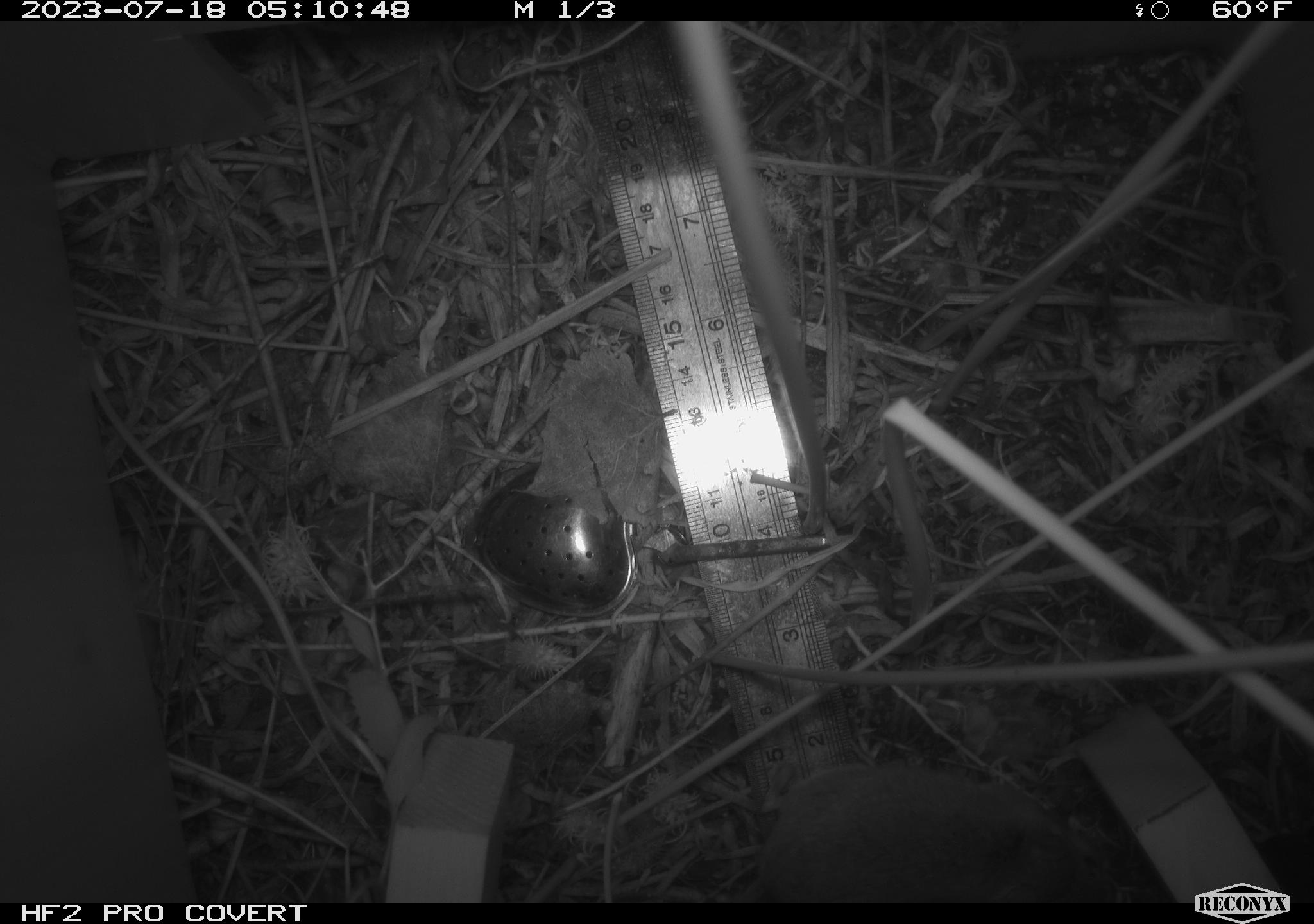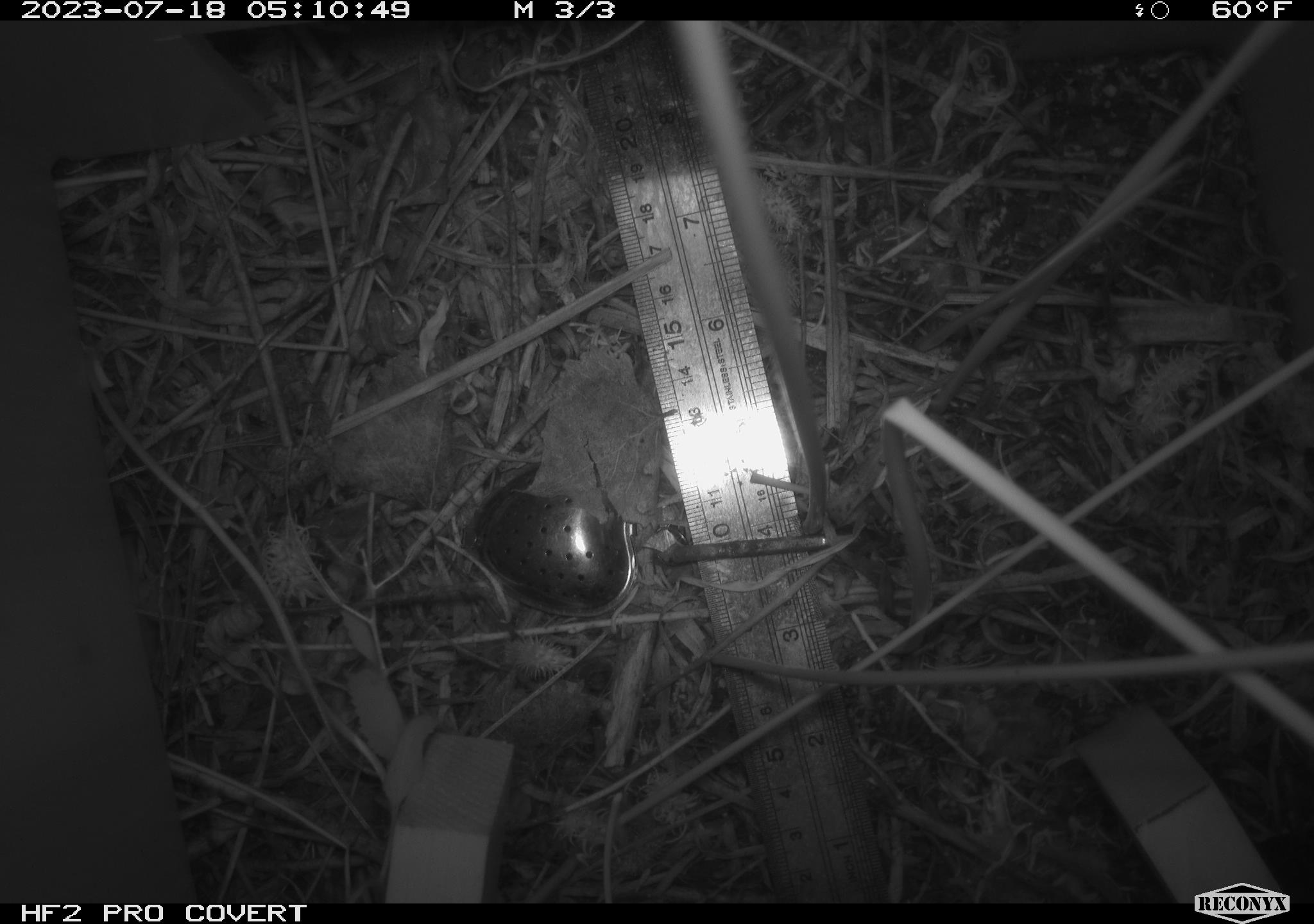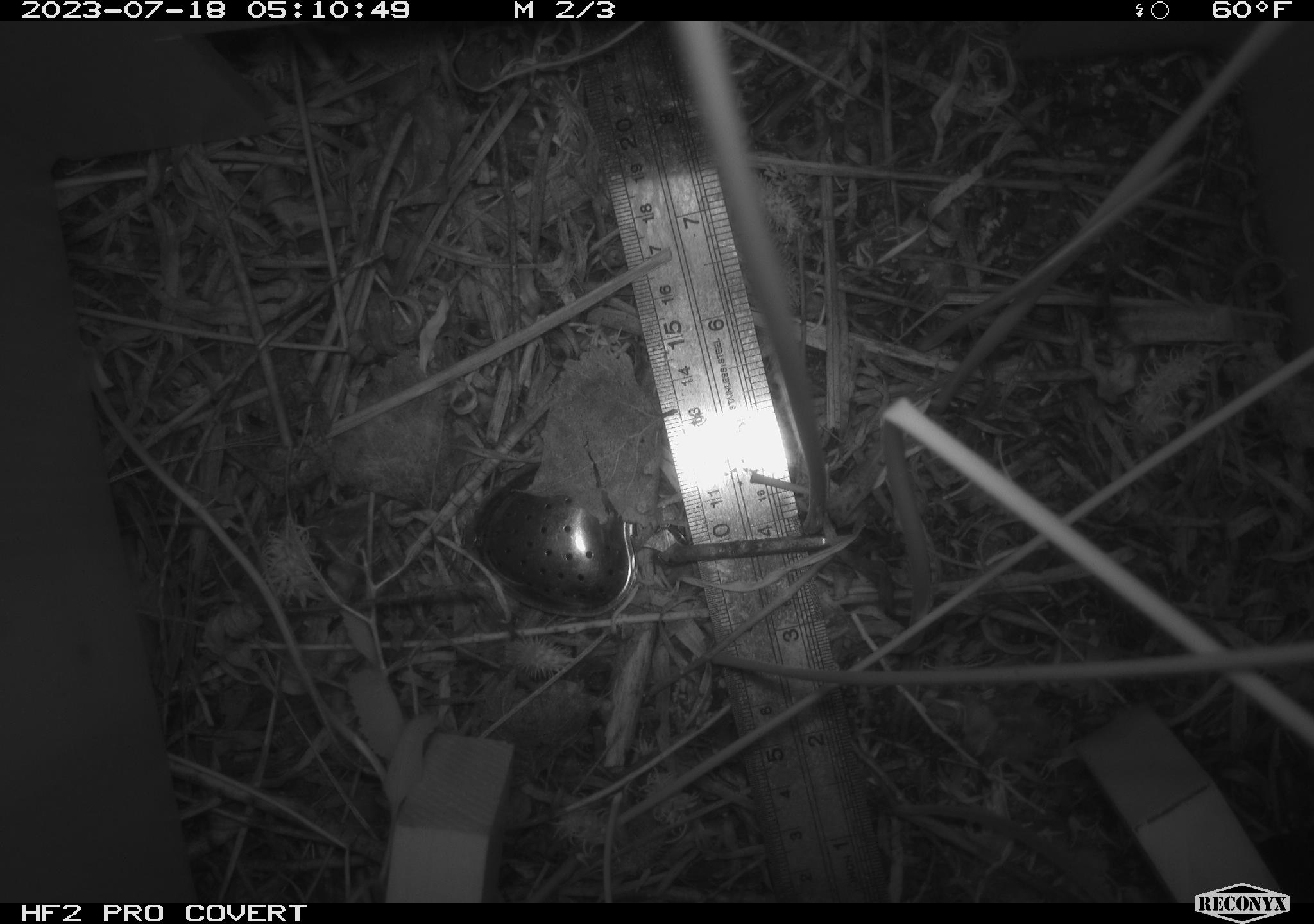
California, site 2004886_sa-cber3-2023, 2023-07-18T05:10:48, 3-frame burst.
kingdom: Animalia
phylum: Chordata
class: Mammalia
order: Rodentia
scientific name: Rodentia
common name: mouse species